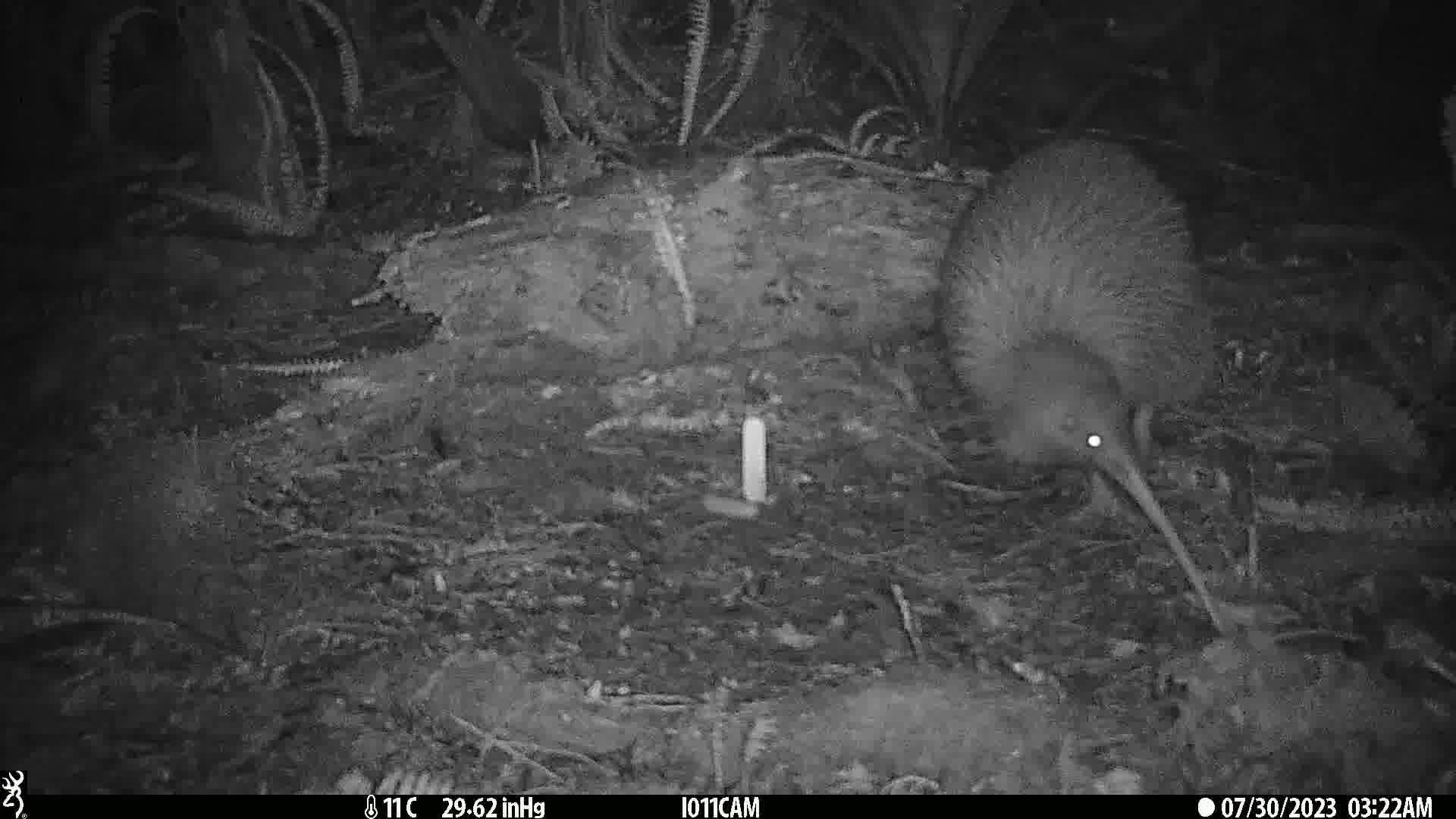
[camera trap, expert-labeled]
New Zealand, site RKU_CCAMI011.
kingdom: Animalia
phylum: Chordata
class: Aves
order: Apterygiformes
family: Apterygidae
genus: Apteryx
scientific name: Apteryx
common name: kiwi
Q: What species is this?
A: Kiwi (Apteryx).